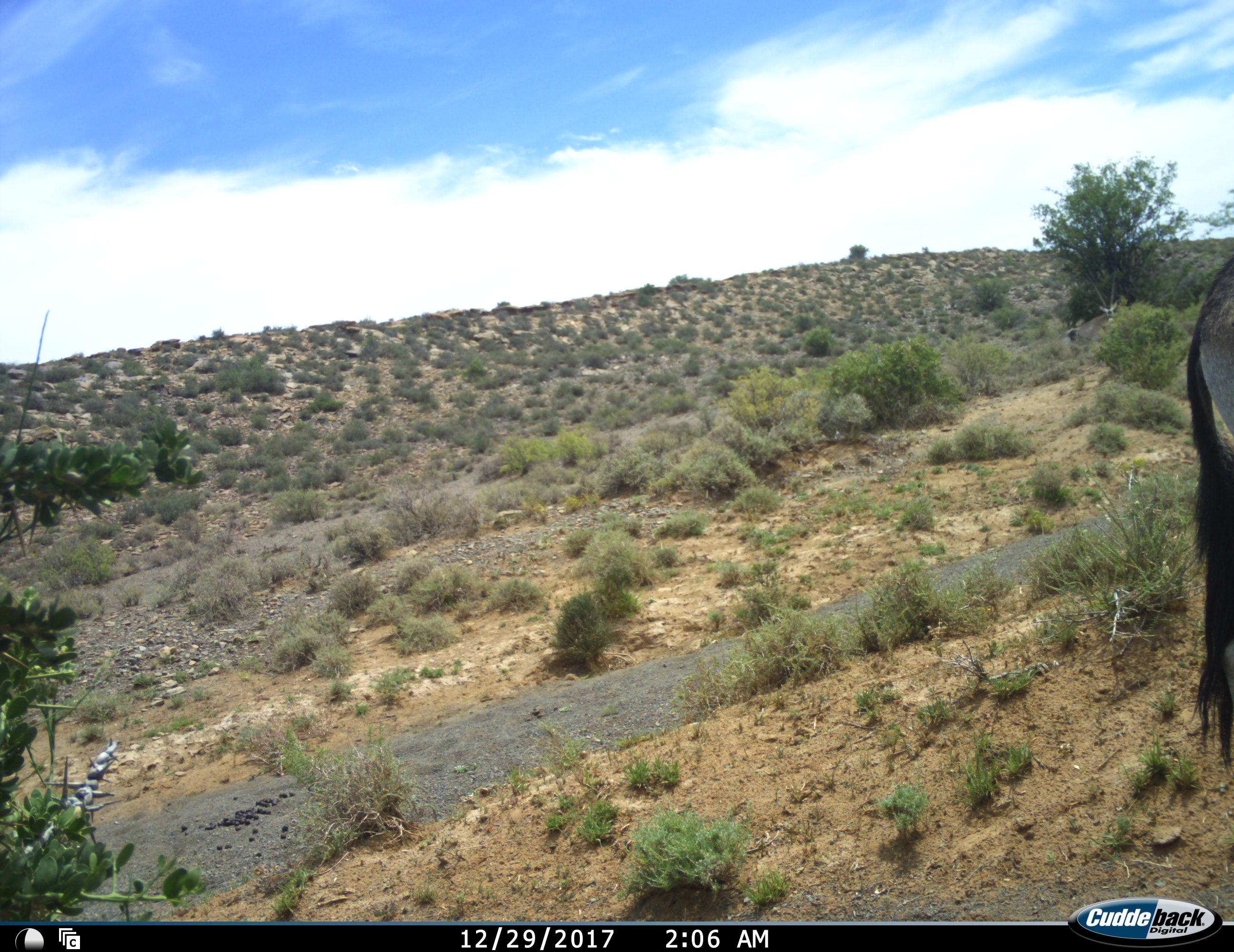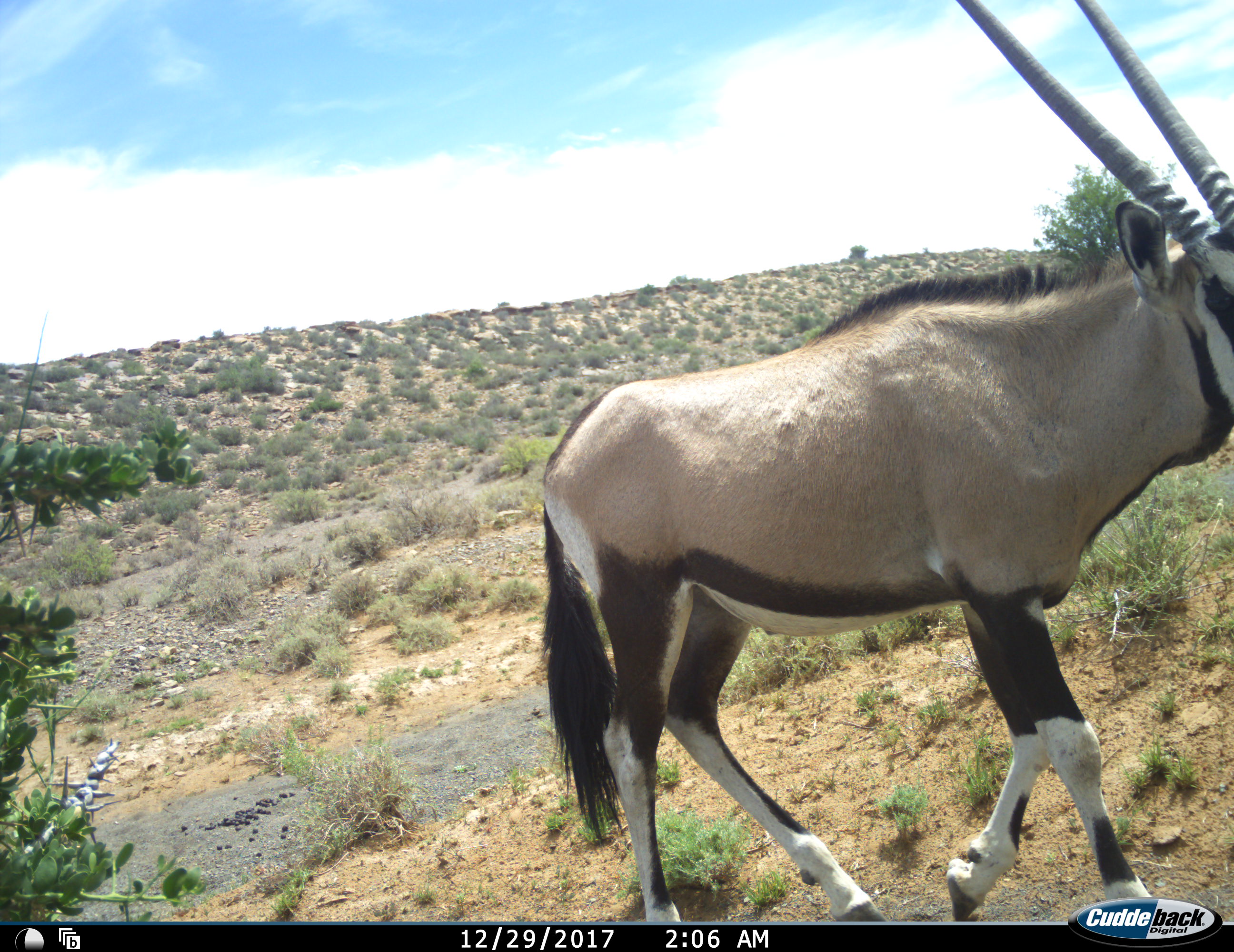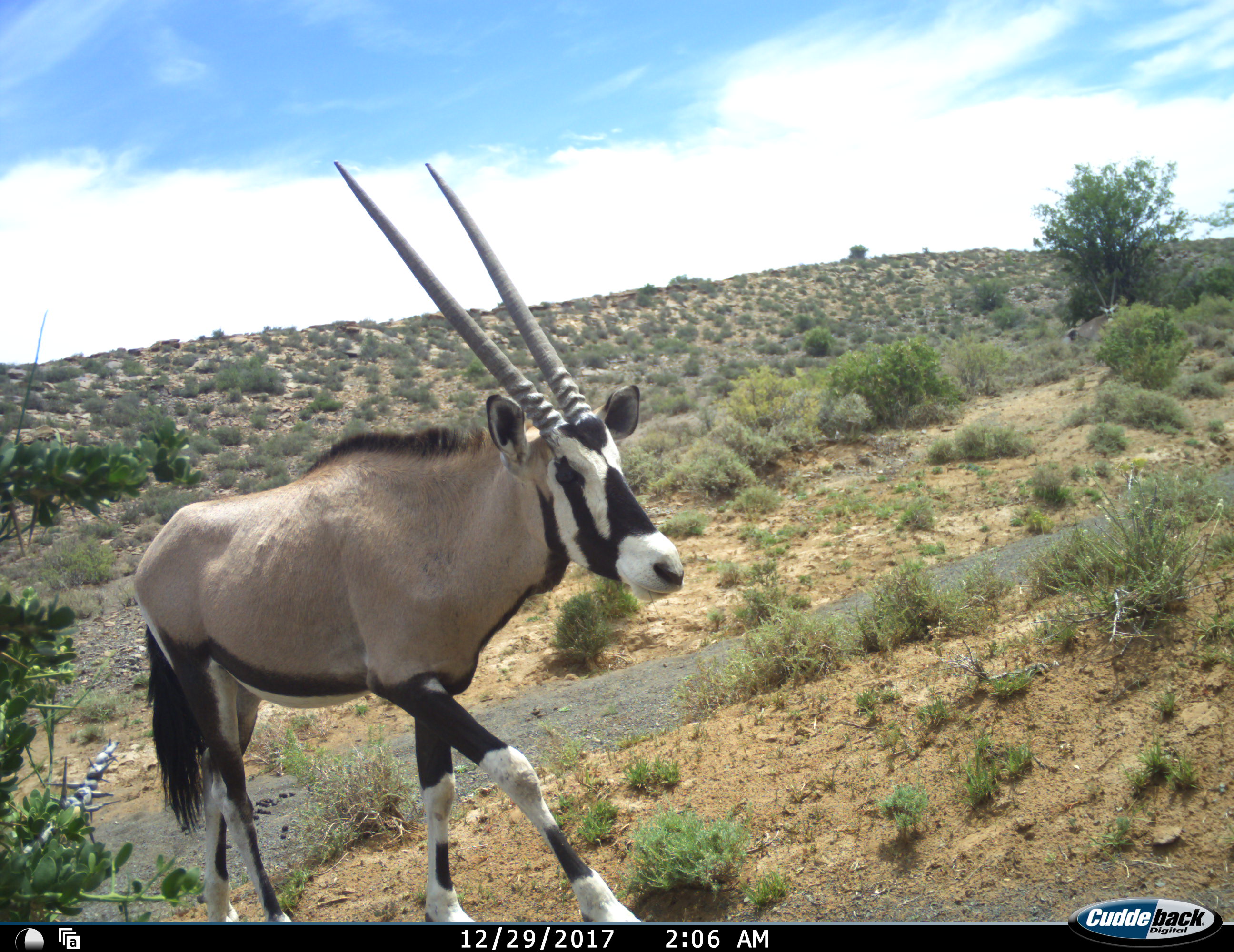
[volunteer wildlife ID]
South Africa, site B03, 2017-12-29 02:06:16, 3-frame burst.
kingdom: Animalia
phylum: Chordata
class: Mammalia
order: Artiodactyla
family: Bovidae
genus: Oryx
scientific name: Oryx gazella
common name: gemsbok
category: gemsbokoryx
Gemsbokoryx (gemsbok) (Oryx gazella), count 1. Behavior (volunteer vote fractions): standing 18%, resting 0%, moving 91%, interacting 0%. Young present (vote fraction): 9%. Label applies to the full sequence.